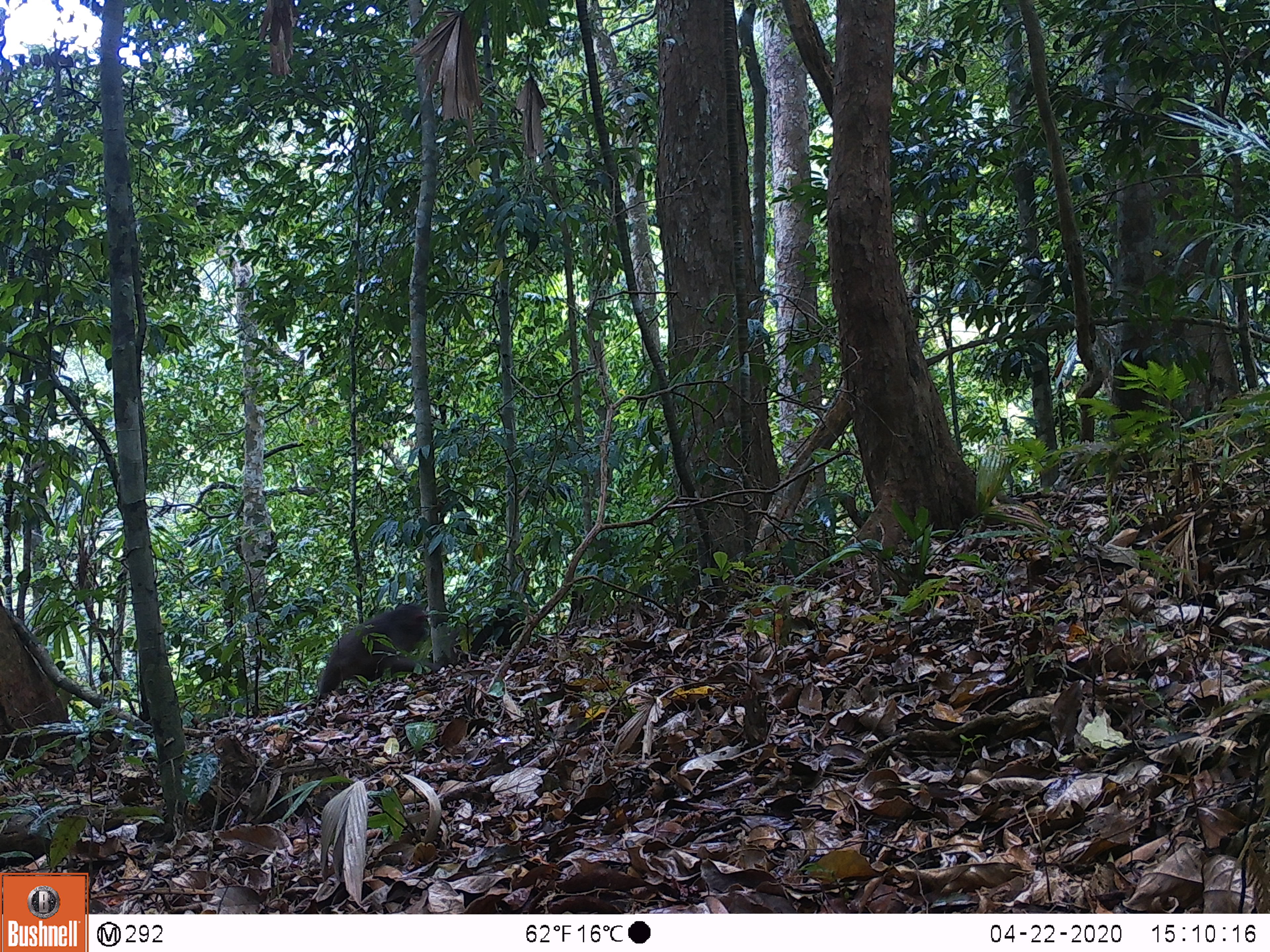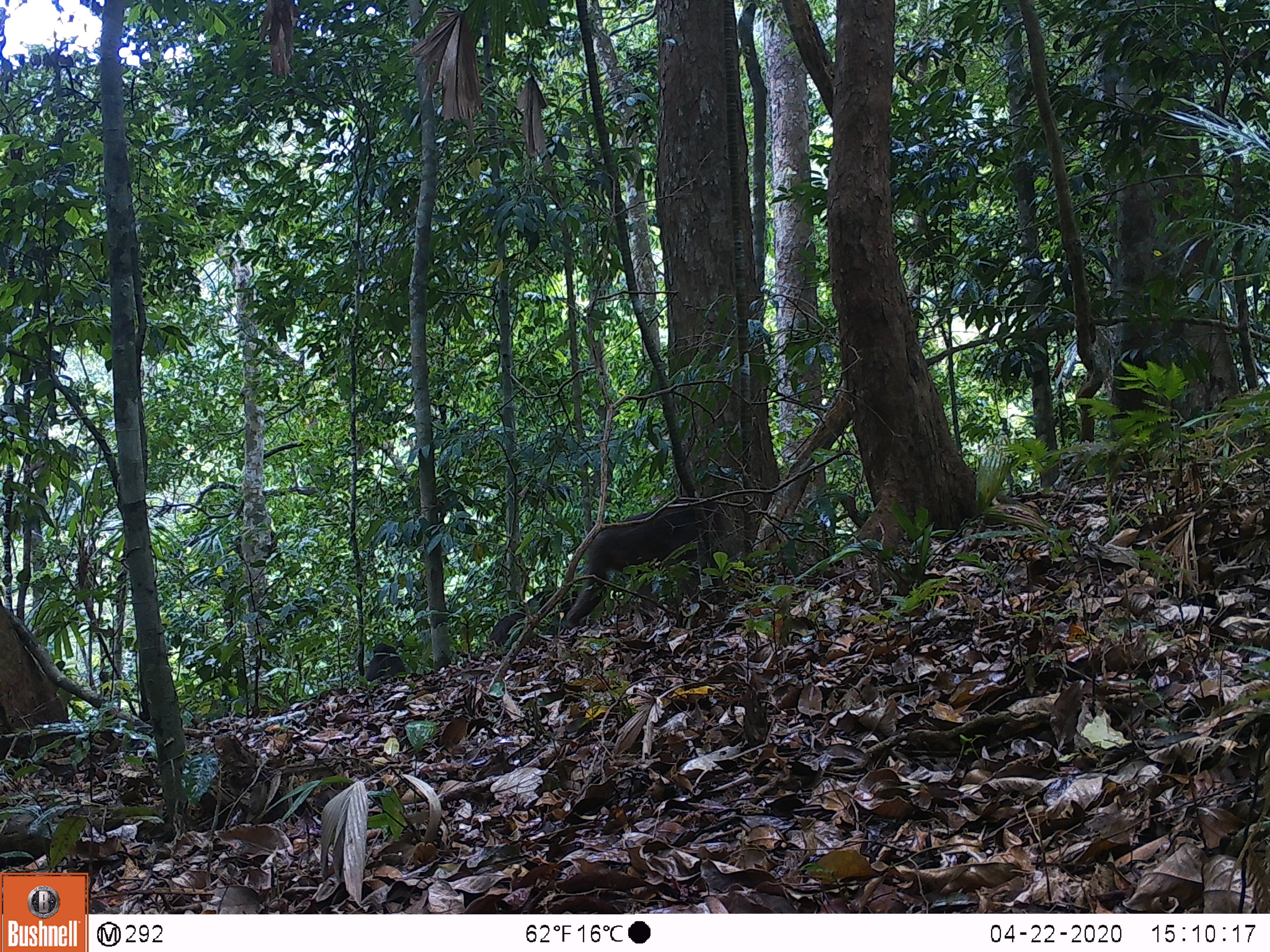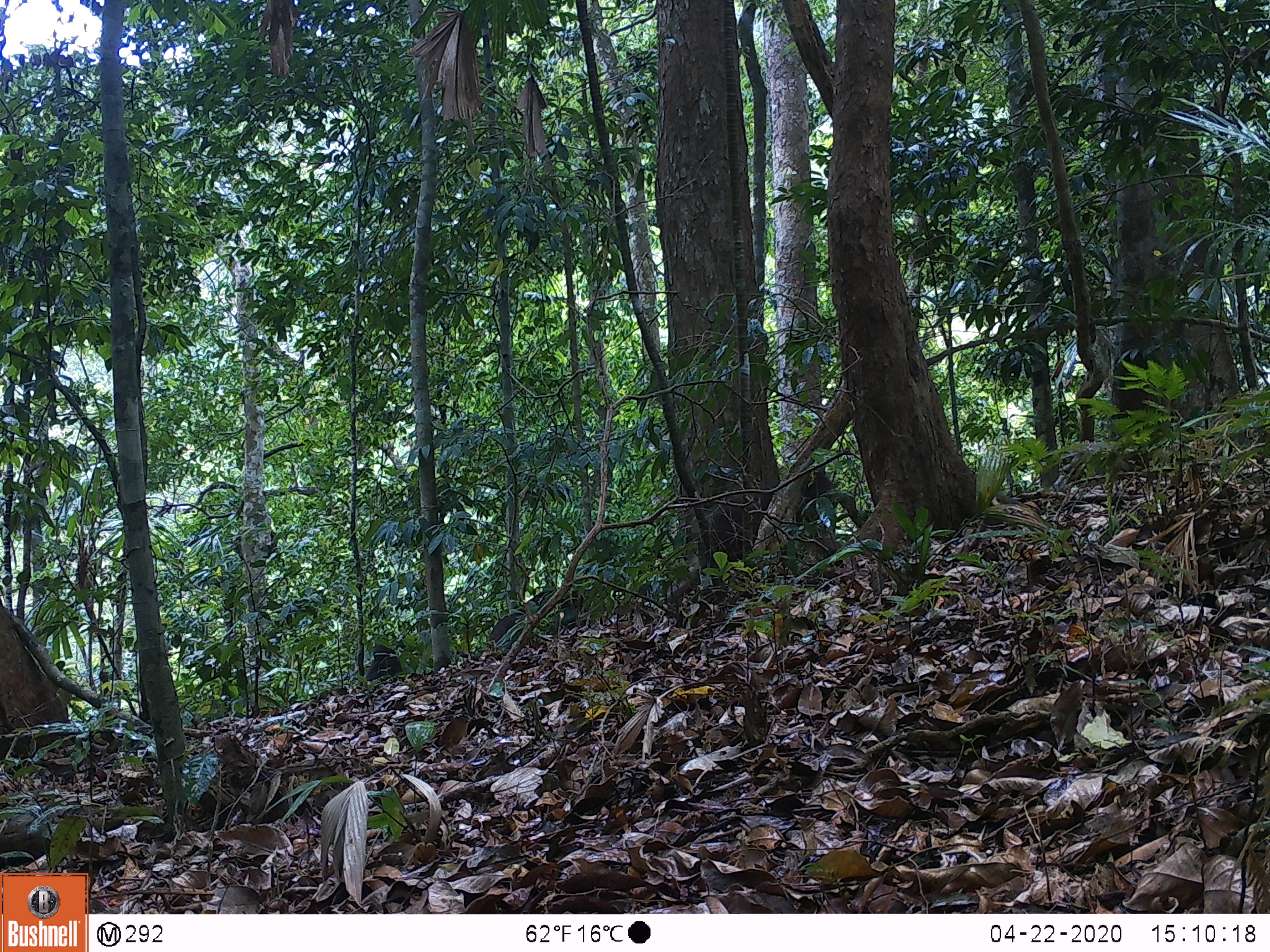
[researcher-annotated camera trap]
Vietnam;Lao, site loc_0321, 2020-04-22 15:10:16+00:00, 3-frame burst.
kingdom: Animalia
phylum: Chordata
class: Mammalia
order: Primates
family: Cercopithecidae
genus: Macaca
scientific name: Macaca arctoides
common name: stump-tailed macaque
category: stump tailed macaque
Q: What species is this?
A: Stump tailed macaque (stump-tailed macaque) (Macaca arctoides).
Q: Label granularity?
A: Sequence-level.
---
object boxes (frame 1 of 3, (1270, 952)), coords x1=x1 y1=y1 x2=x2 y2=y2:
stump tailed macaque: x1=317 y1=604 x2=441 y2=701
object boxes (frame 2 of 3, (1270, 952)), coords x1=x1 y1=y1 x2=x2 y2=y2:
stump tailed macaque: x1=566 y1=497 x2=752 y2=626; x1=489 y1=589 x2=578 y2=648; x1=363 y1=643 x2=406 y2=681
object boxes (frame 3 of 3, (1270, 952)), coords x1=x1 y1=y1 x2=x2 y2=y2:
stump tailed macaque: x1=487 y1=588 x2=578 y2=643; x1=795 y1=465 x2=834 y2=559